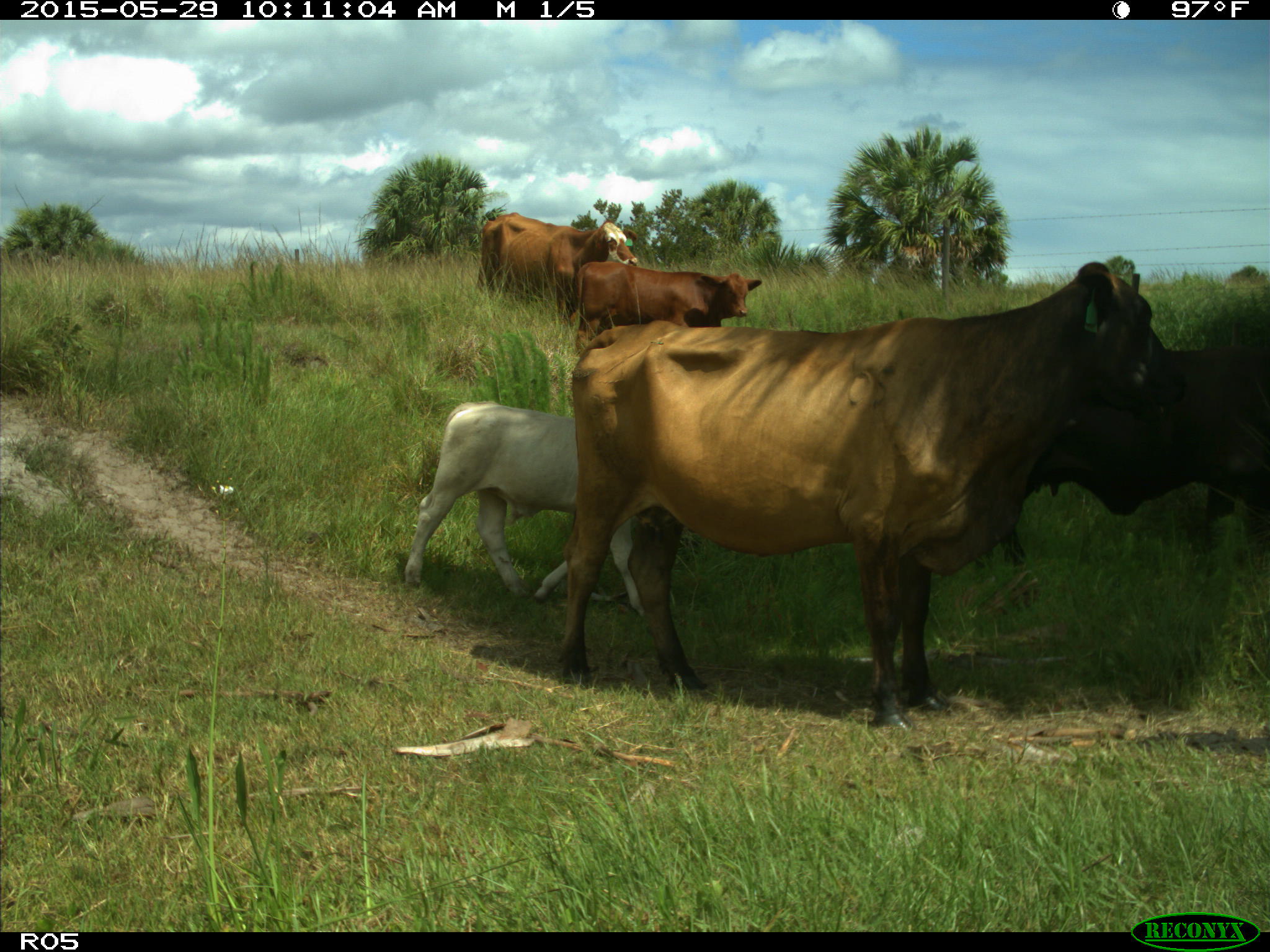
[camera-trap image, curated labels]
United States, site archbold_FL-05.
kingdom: Animalia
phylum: Chordata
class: Mammalia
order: Artiodactyla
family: Bovidae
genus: Bos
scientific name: Bos taurus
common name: domestic cow